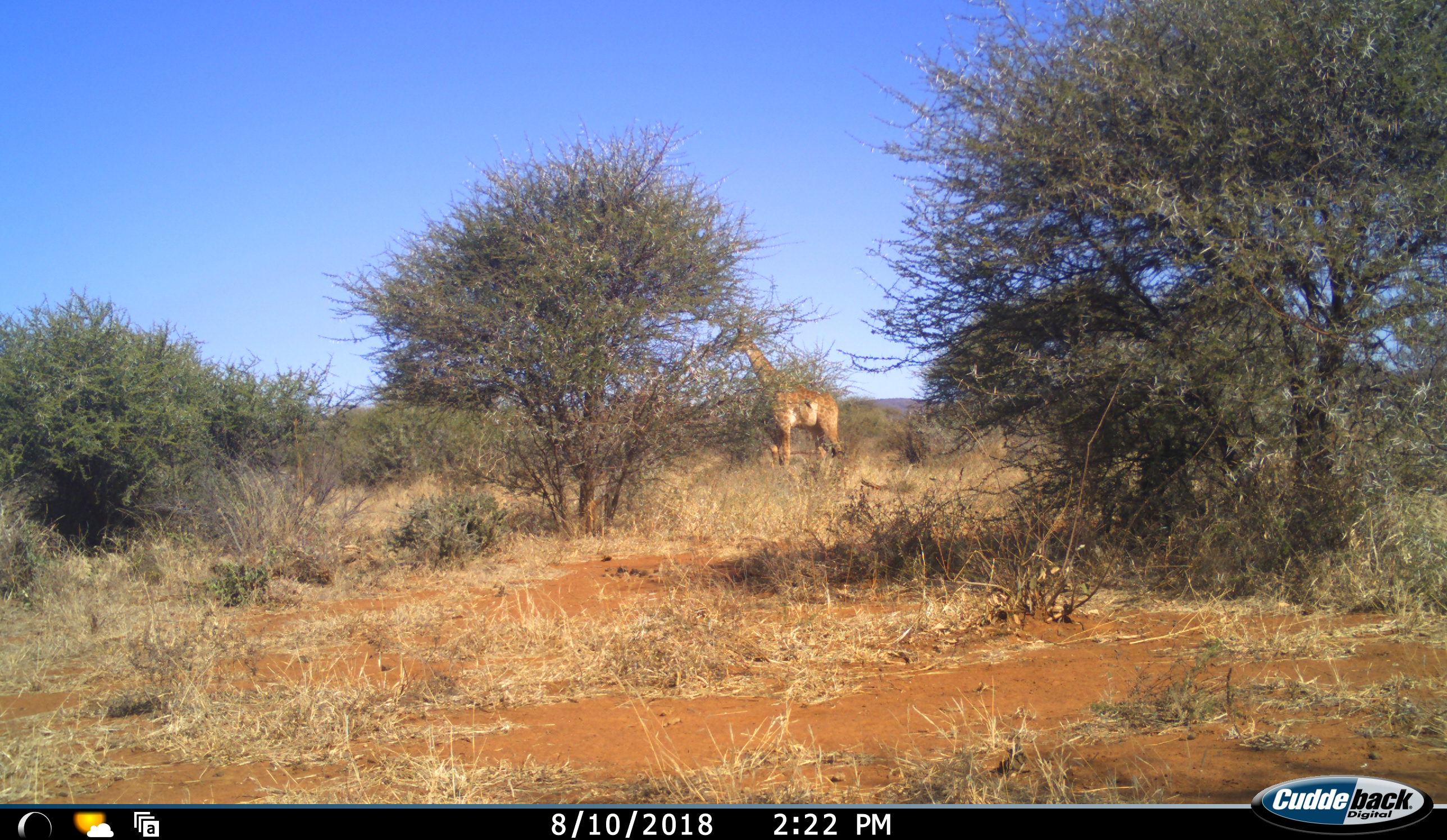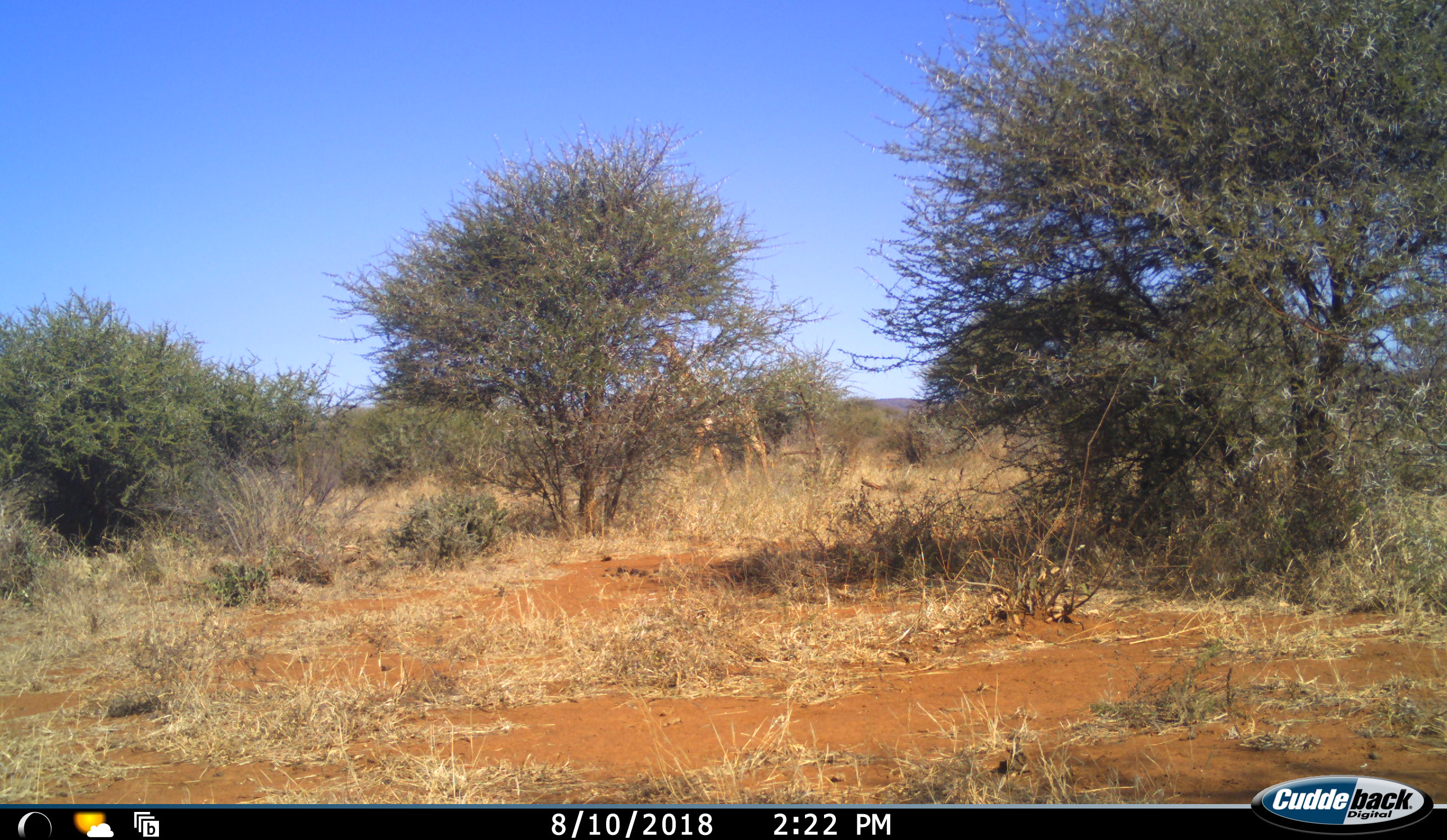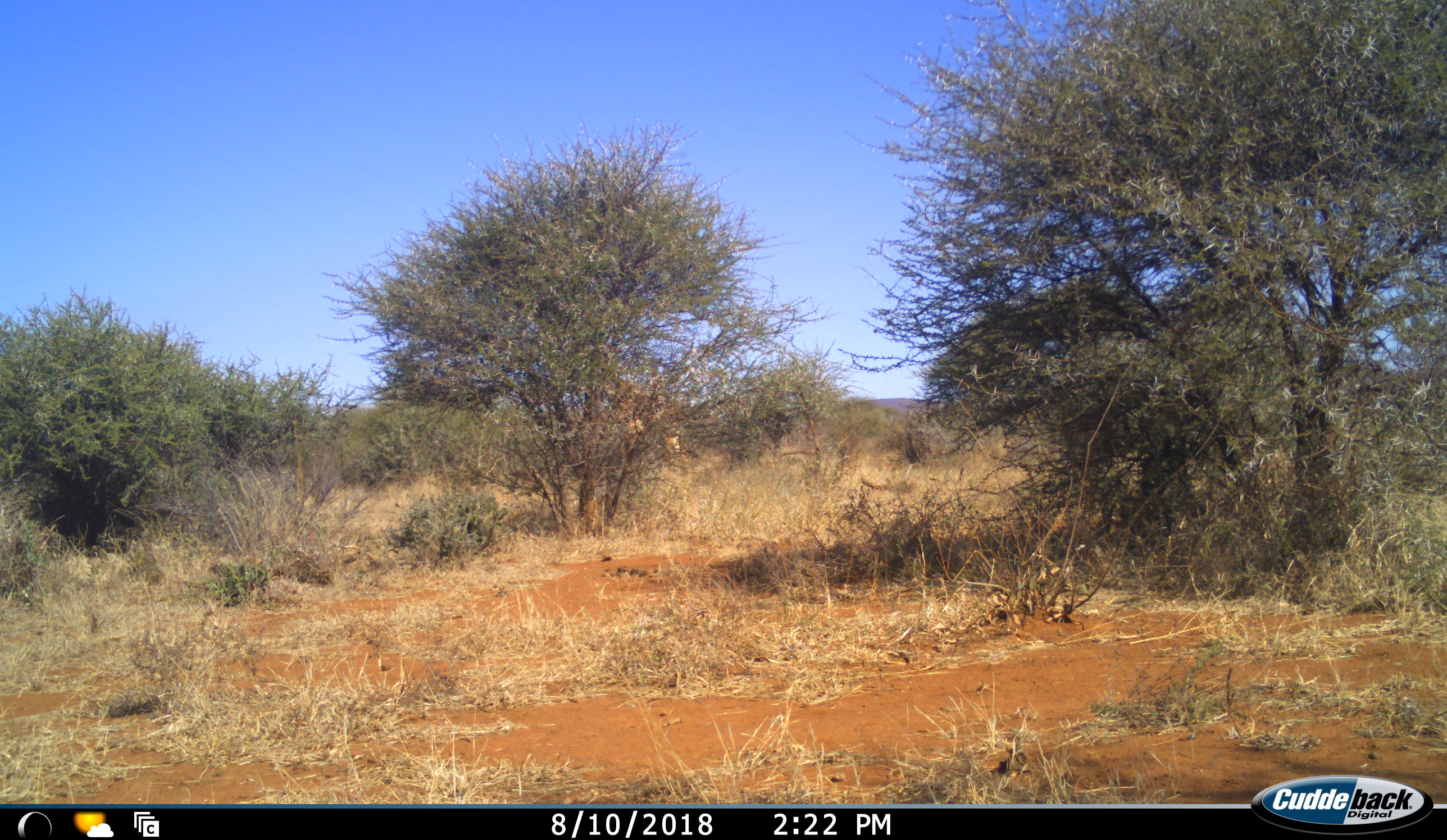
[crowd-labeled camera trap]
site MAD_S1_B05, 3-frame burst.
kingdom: Animalia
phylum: Chordata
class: Mammalia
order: Artiodactyla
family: Giraffidae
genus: Giraffa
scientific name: Giraffa camelopardalis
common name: giraffe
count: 1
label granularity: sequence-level